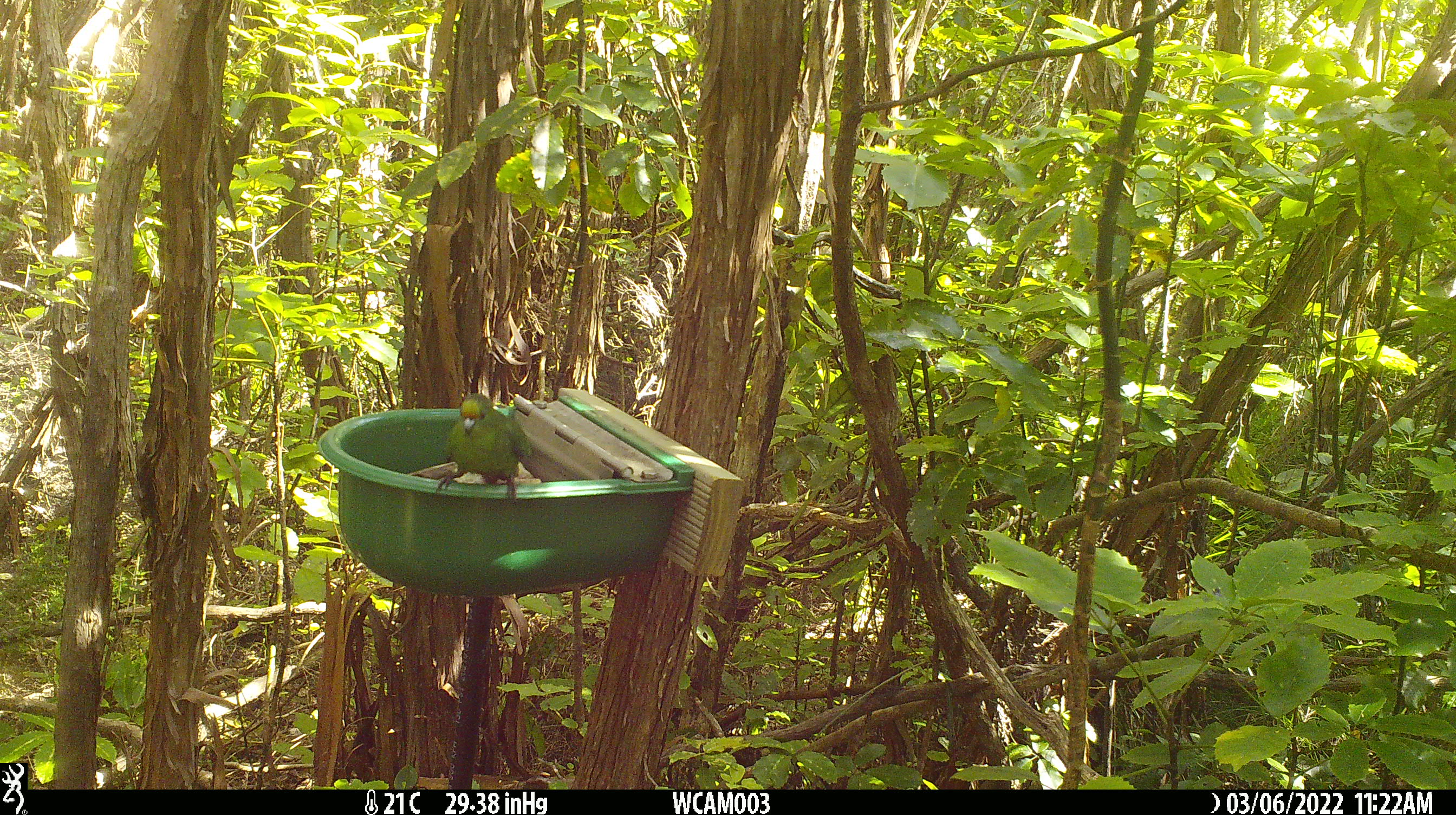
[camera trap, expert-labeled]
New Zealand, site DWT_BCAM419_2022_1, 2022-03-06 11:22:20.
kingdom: Animalia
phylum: Chordata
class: Aves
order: Psittaciformes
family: Psittaculidae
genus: Cyanoramphus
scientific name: Cyanoramphus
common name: parakeet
Parakeet (Cyanoramphus).